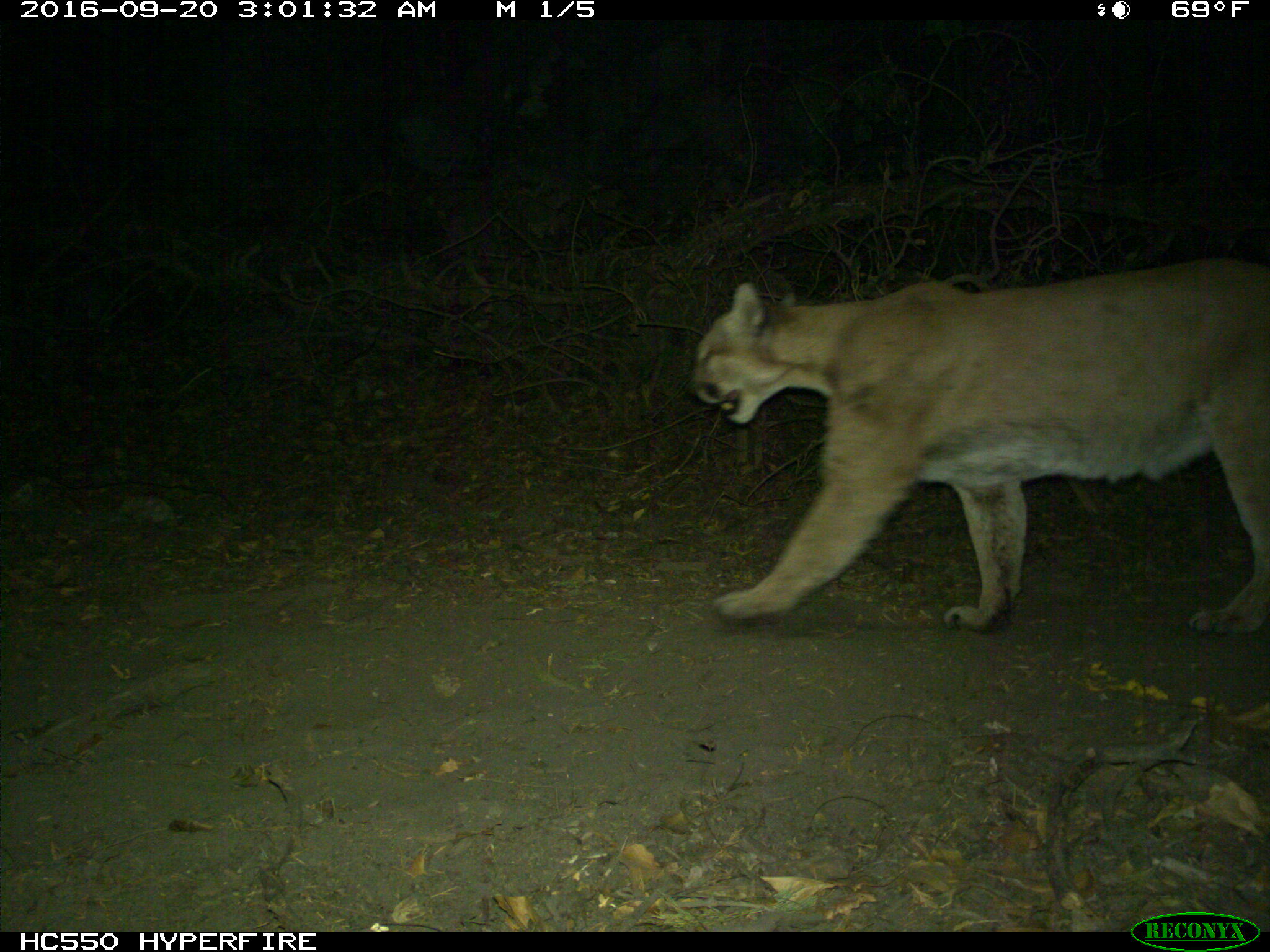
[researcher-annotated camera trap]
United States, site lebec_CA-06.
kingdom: Animalia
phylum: Chordata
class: Mammalia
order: Carnivora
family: Felidae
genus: Puma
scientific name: Puma concolor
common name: mountain lion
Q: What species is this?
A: Puma concolor (mountain lion).